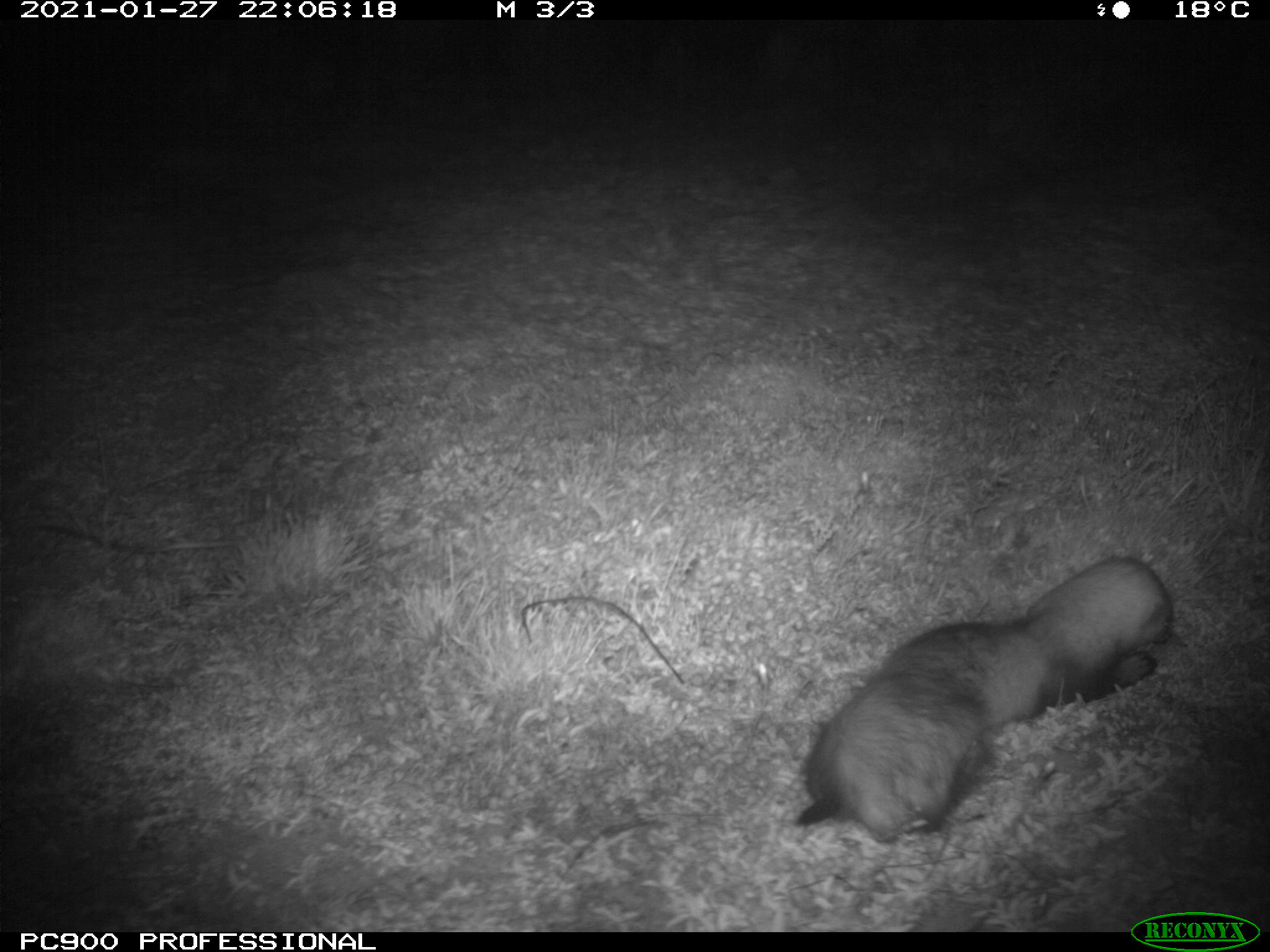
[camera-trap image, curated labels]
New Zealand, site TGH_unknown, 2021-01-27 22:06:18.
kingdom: Animalia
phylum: Chordata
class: Mammalia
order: Carnivora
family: Mustelidae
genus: Mustela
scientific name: Mustela furo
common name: ferret